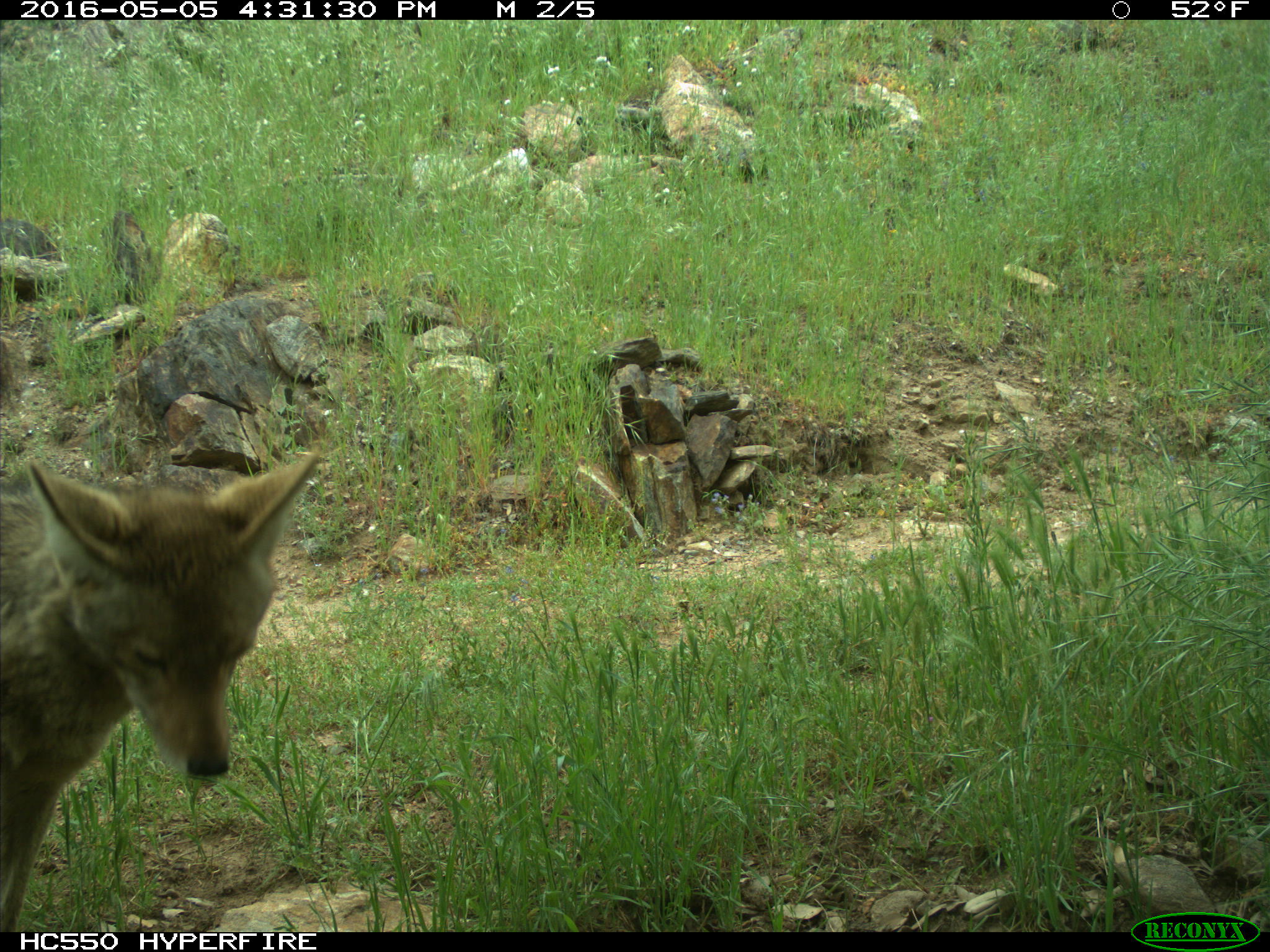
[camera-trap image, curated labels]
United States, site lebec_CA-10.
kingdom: Animalia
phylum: Chordata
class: Mammalia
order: Carnivora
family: Canidae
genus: Canis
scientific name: Canis latrans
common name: coyote